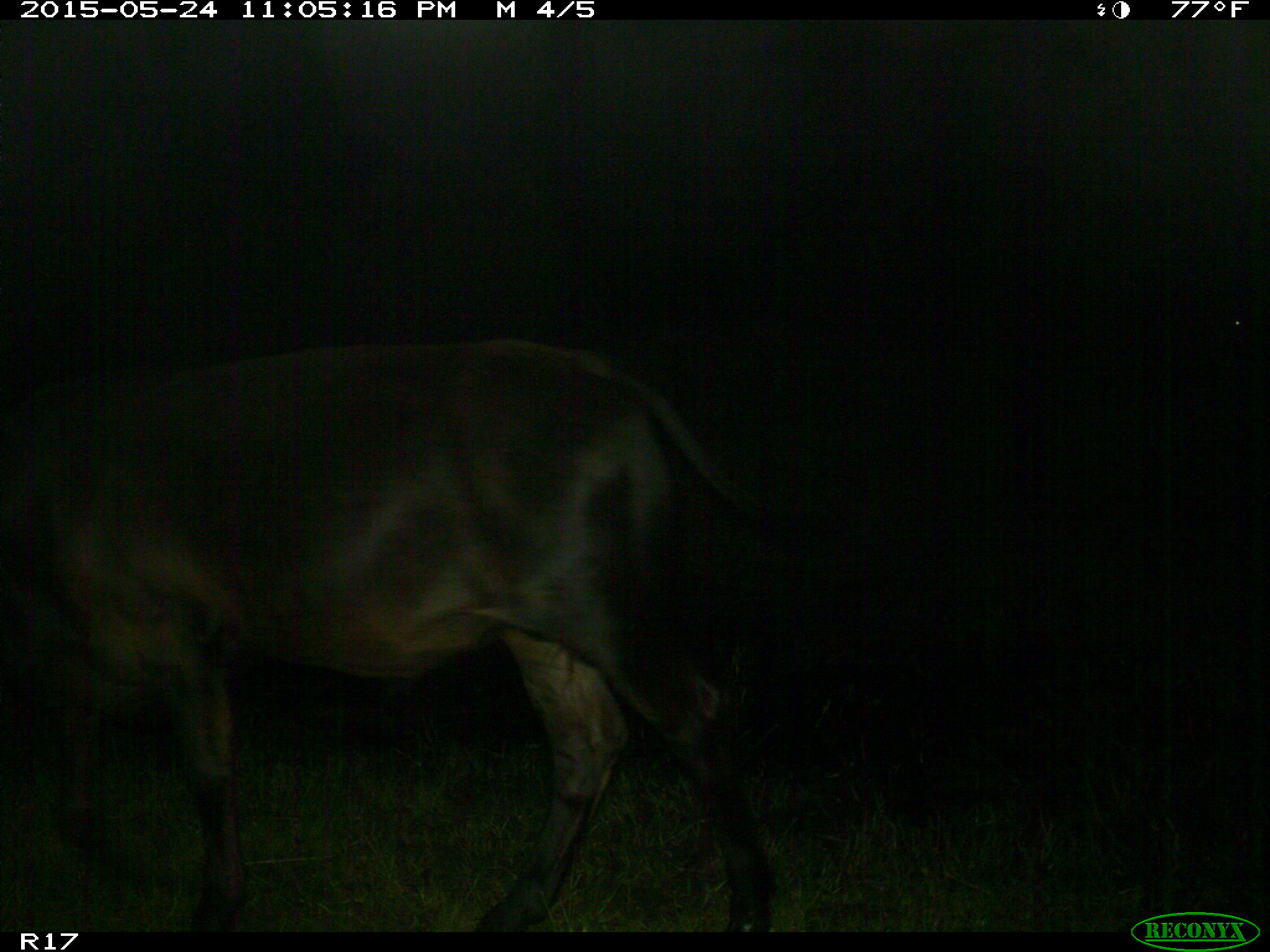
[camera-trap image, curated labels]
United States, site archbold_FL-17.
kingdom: Animalia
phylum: Chordata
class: Mammalia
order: Artiodactyla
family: Bovidae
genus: Bos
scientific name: Bos taurus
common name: domestic cow